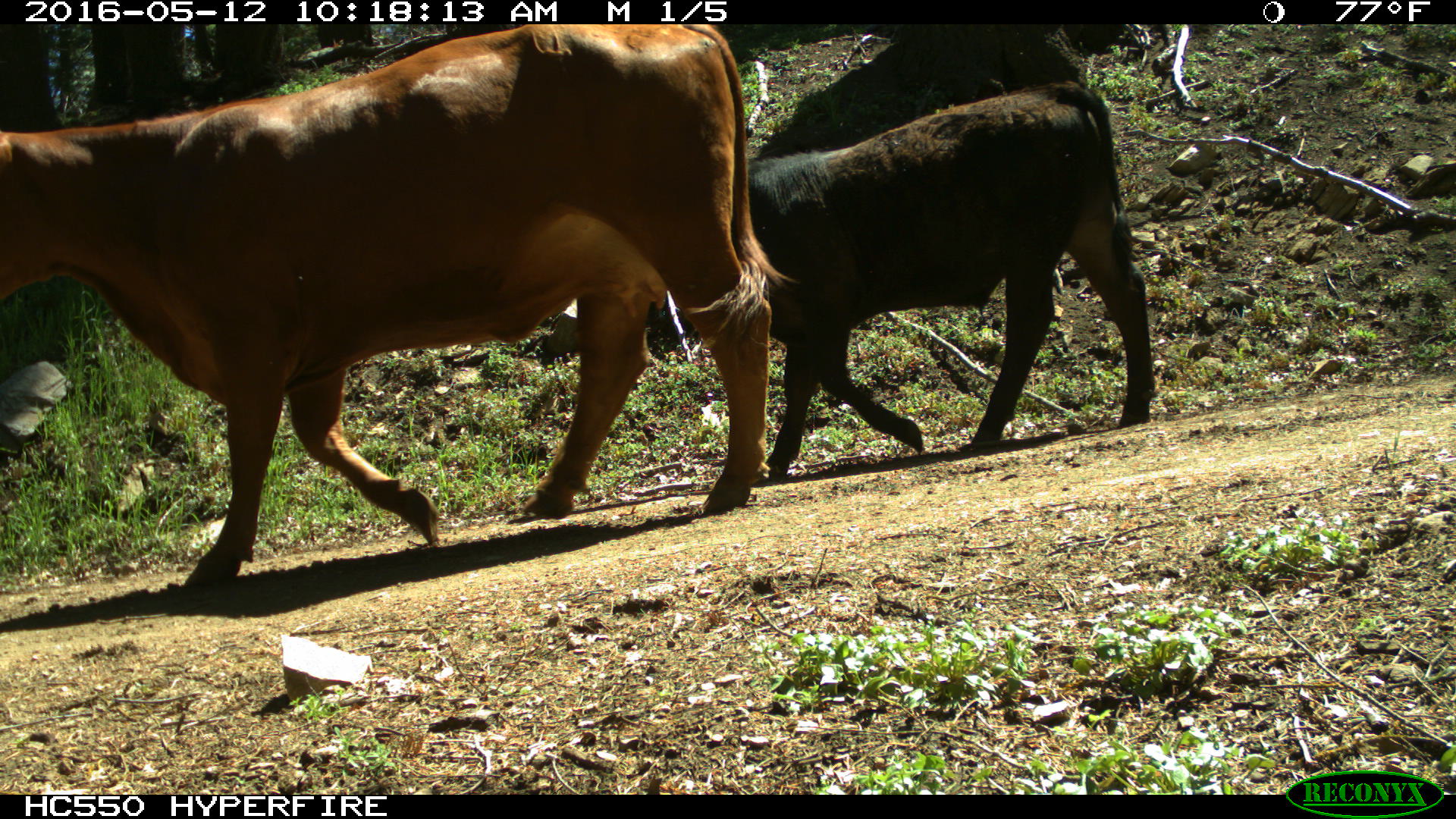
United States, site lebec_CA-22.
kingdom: Animalia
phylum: Chordata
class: Mammalia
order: Artiodactyla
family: Bovidae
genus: Bos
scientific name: Bos taurus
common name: domestic cow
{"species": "Bos taurus (domestic cow)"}